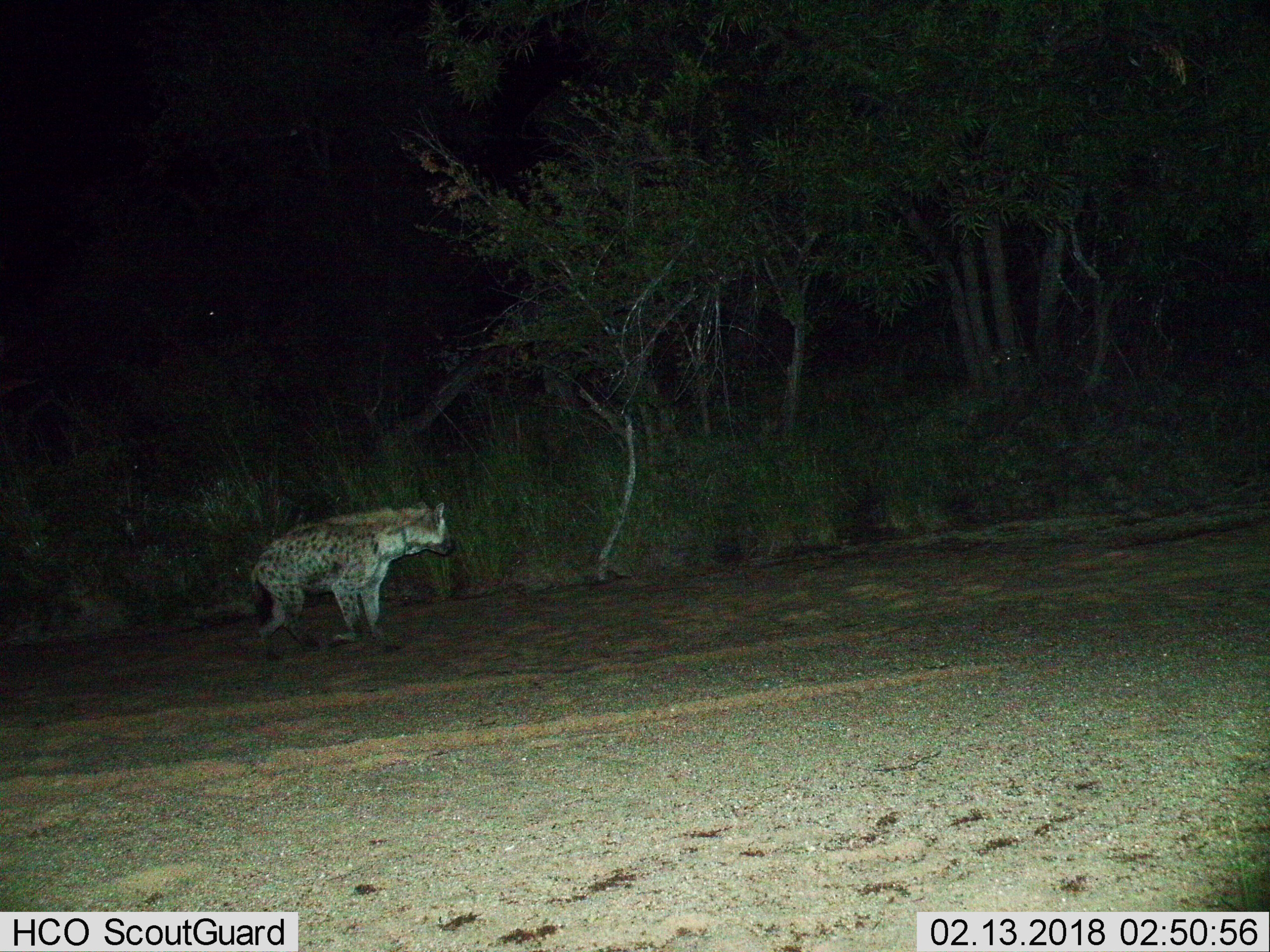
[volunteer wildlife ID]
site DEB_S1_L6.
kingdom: Animalia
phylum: Chordata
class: Mammalia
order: Carnivora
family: Hyaenidae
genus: Crocuta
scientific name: Crocuta crocuta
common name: spotted hyena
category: hyenaspotted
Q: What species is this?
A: Hyenaspotted (spotted hyena) (Crocuta crocuta).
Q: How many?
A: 1.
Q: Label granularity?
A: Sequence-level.